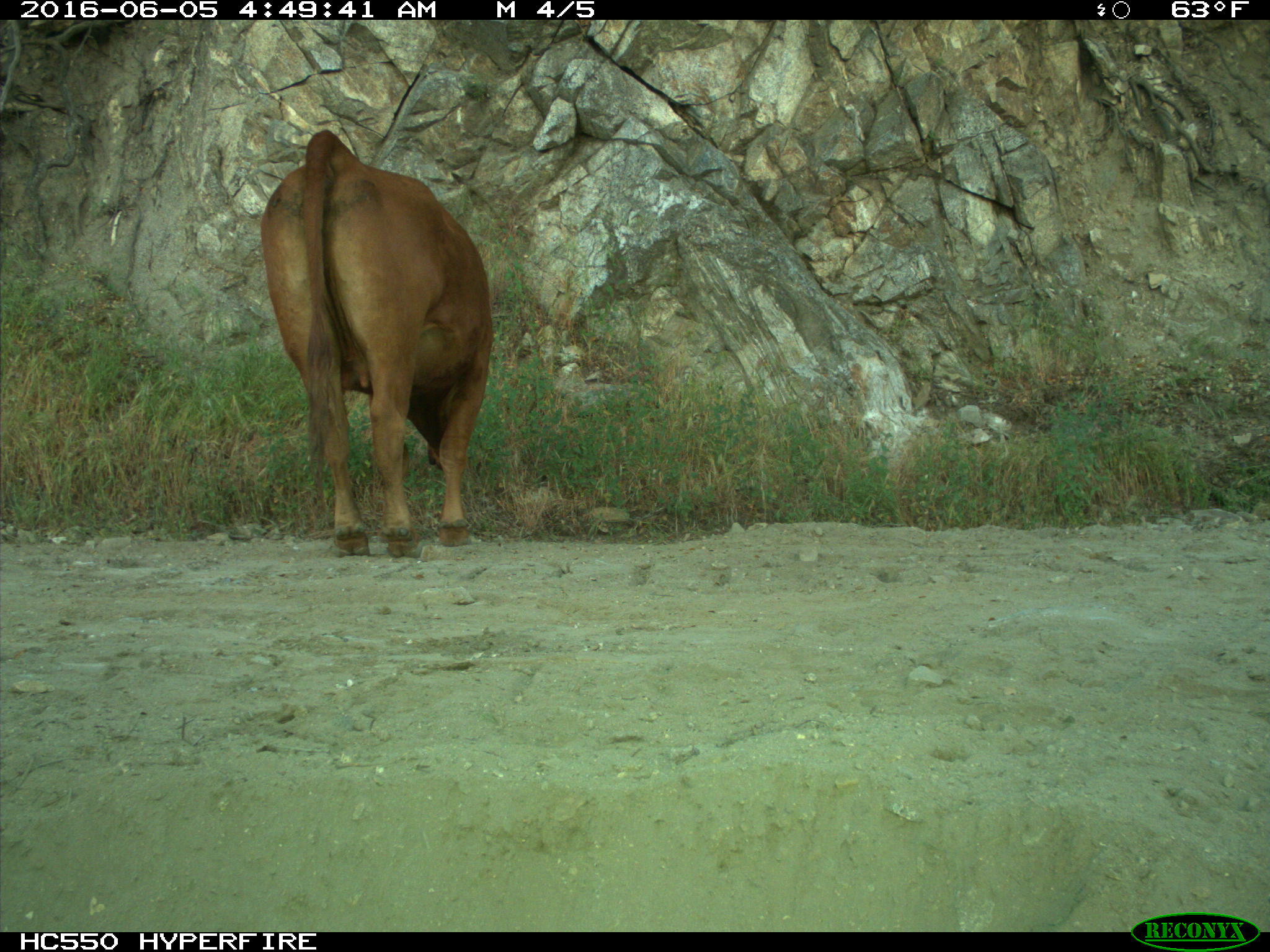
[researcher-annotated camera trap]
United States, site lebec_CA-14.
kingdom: Animalia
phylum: Chordata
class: Mammalia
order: Artiodactyla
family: Bovidae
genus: Bos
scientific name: Bos taurus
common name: domestic cow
Bos taurus (domestic cow).